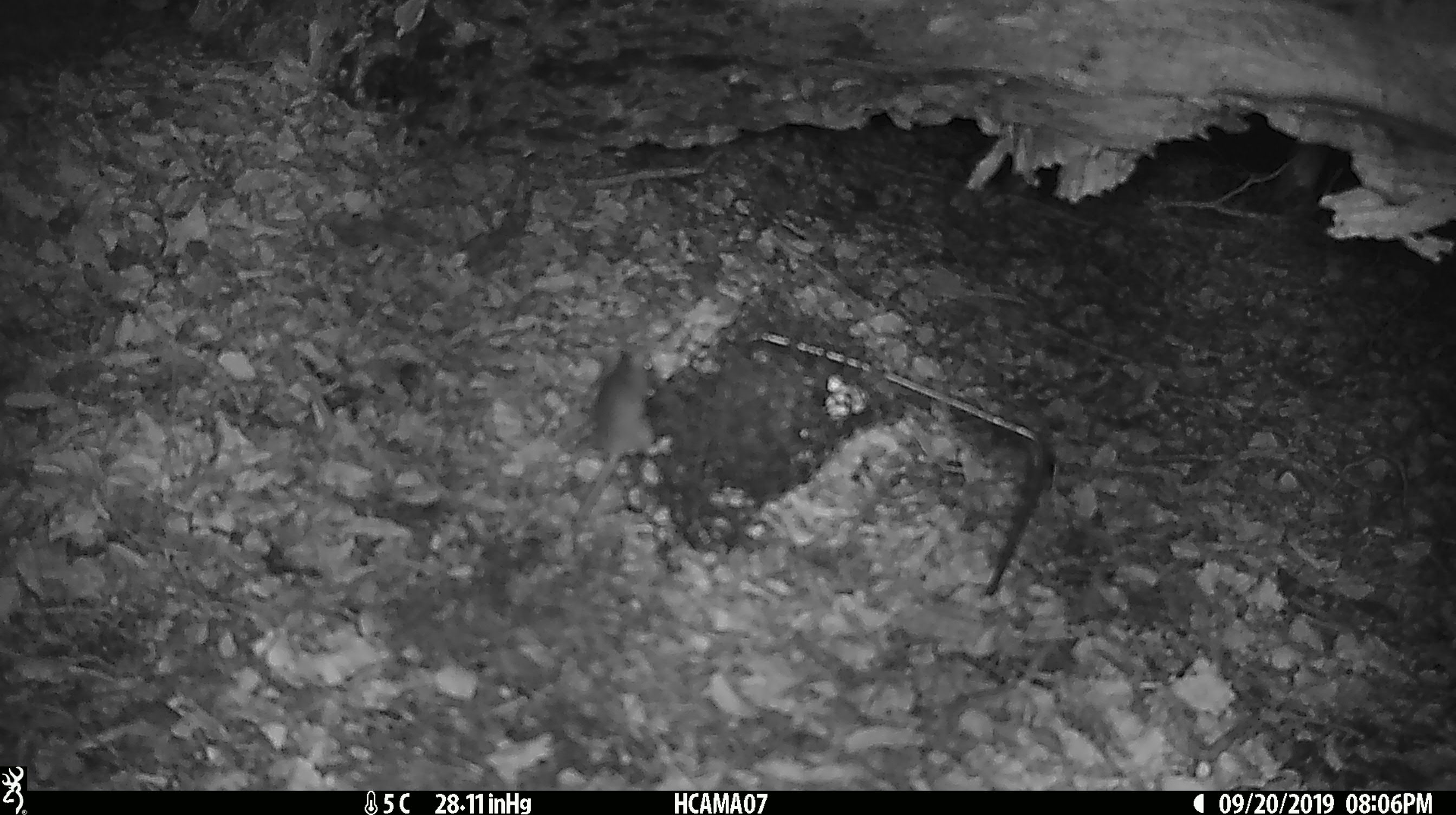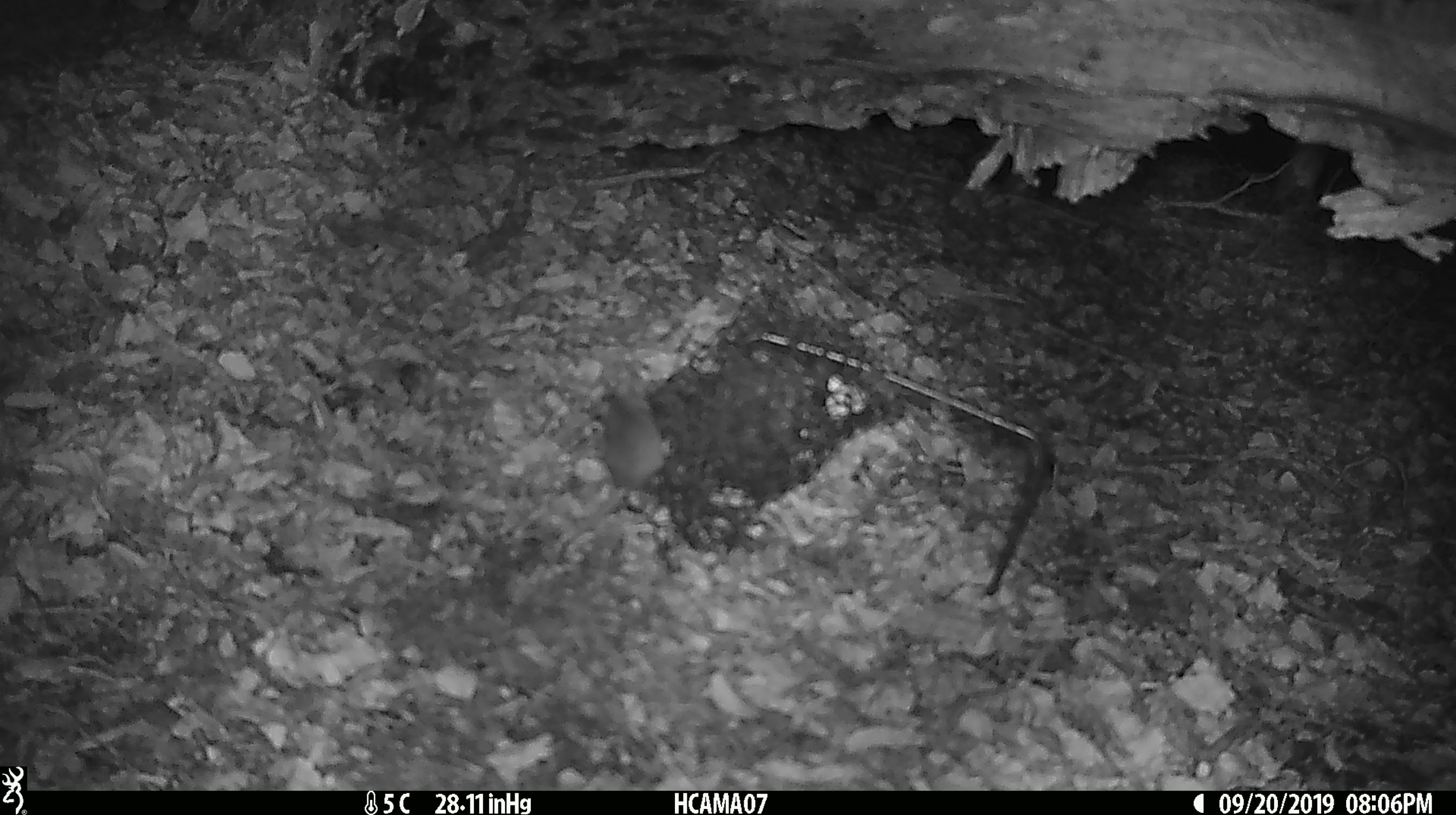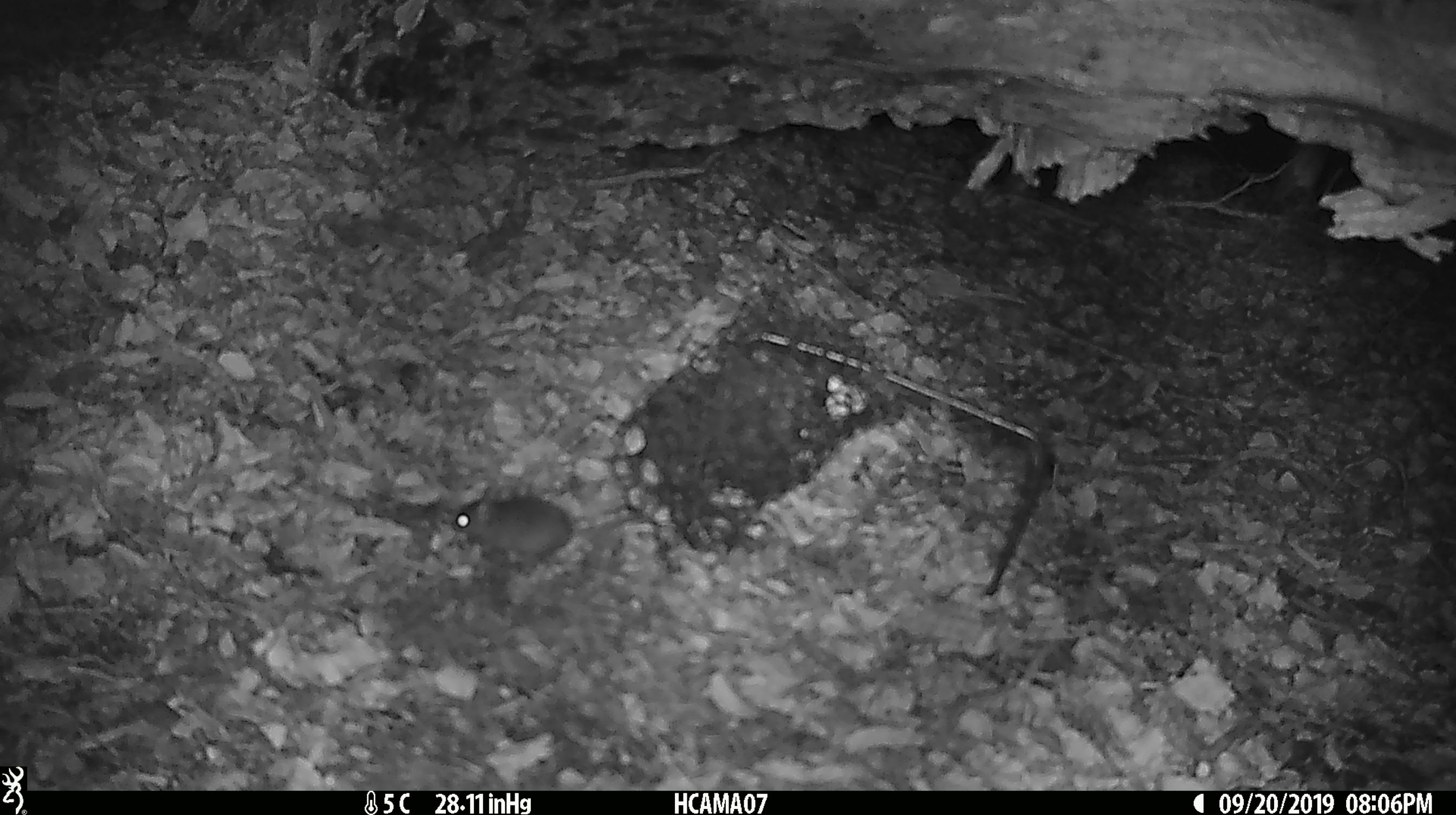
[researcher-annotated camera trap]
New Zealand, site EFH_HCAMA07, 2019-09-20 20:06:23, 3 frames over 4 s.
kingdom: Animalia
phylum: Chordata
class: Mammalia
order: Rodentia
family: Muridae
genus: Mus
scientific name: Mus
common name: mouse